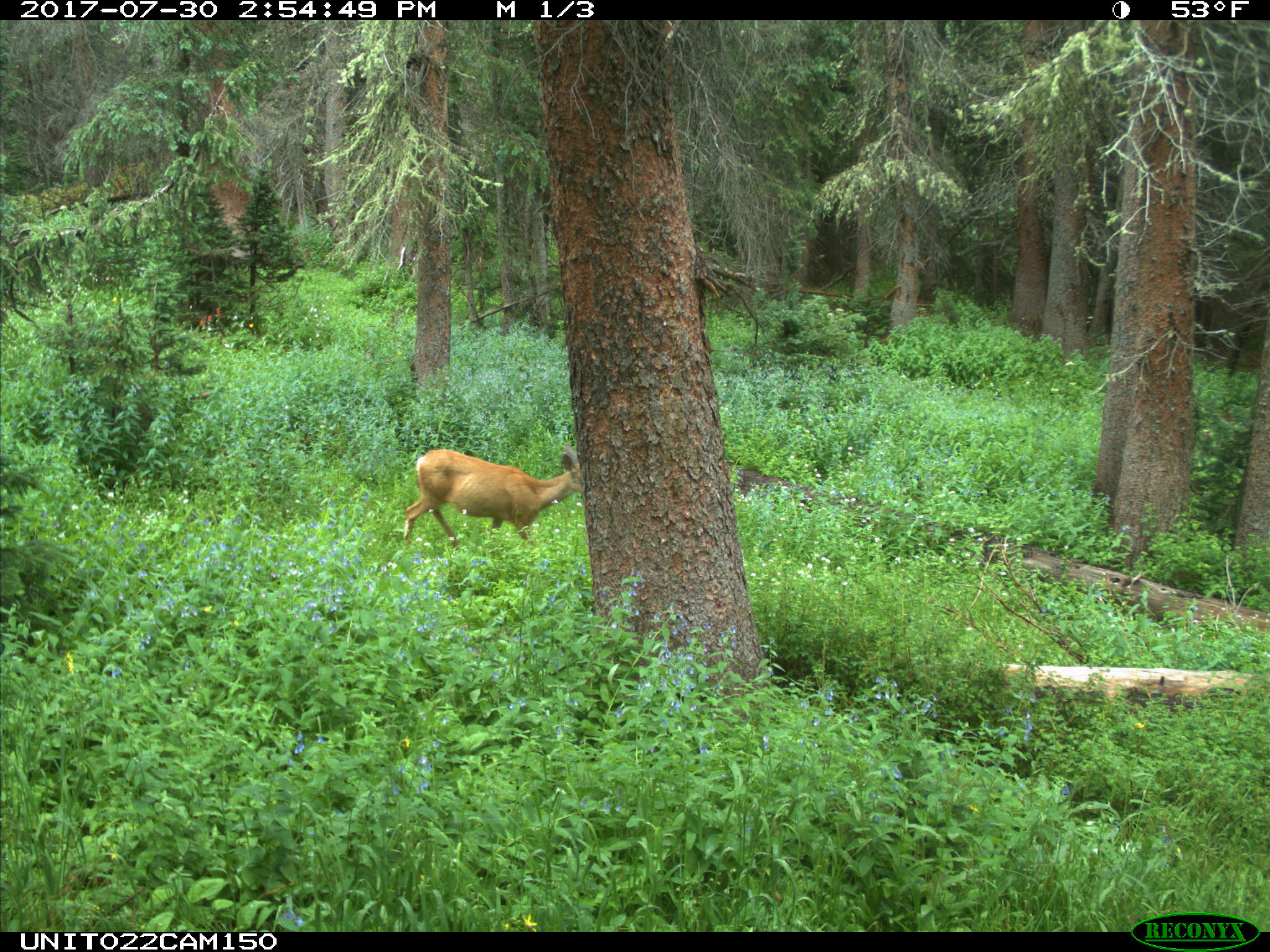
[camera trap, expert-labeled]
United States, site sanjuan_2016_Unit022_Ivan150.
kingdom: Animalia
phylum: Chordata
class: Mammalia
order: Artiodactyla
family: Cervidae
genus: Odocoileus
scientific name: Odocoileus hemionus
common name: mule deer